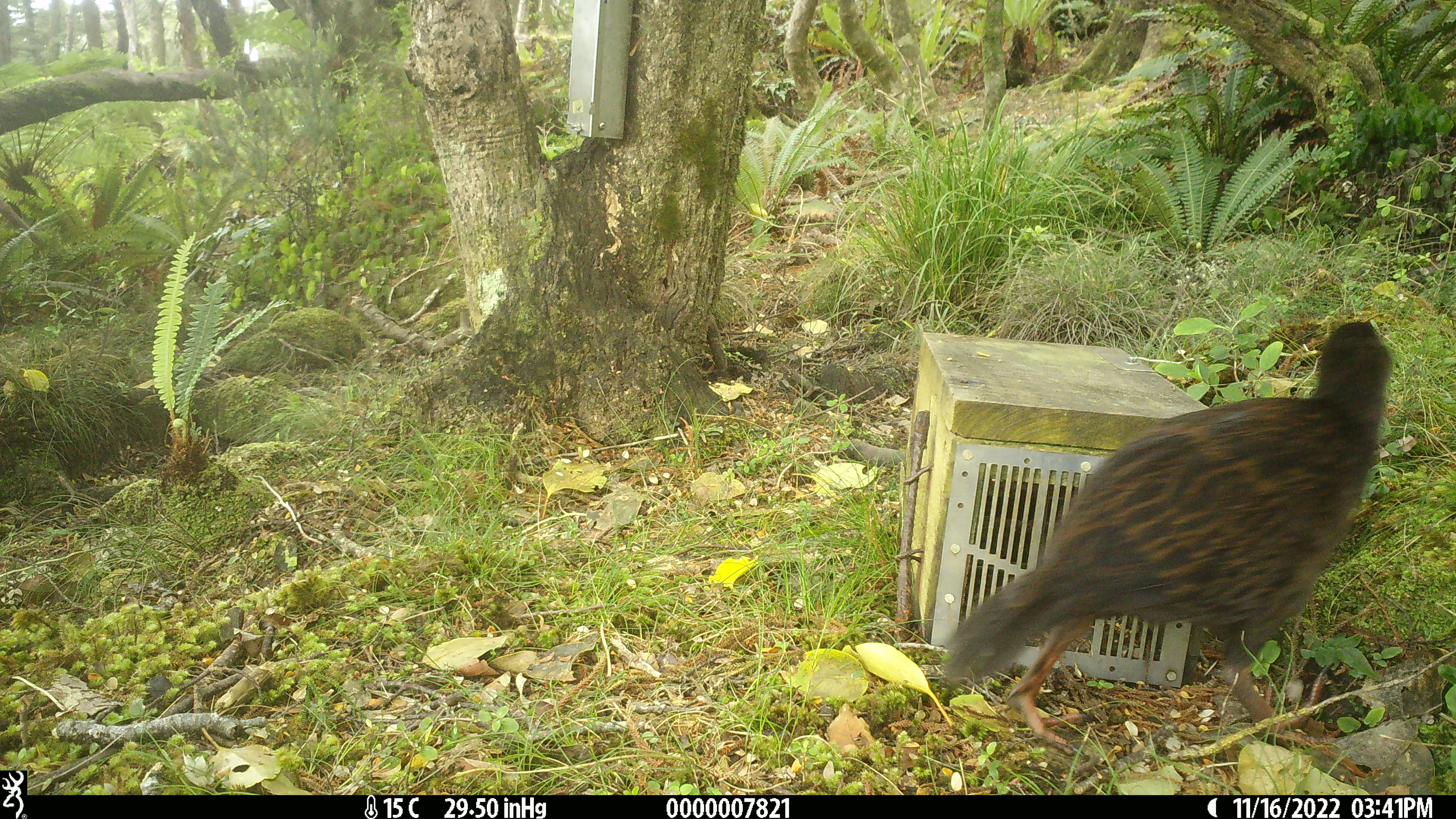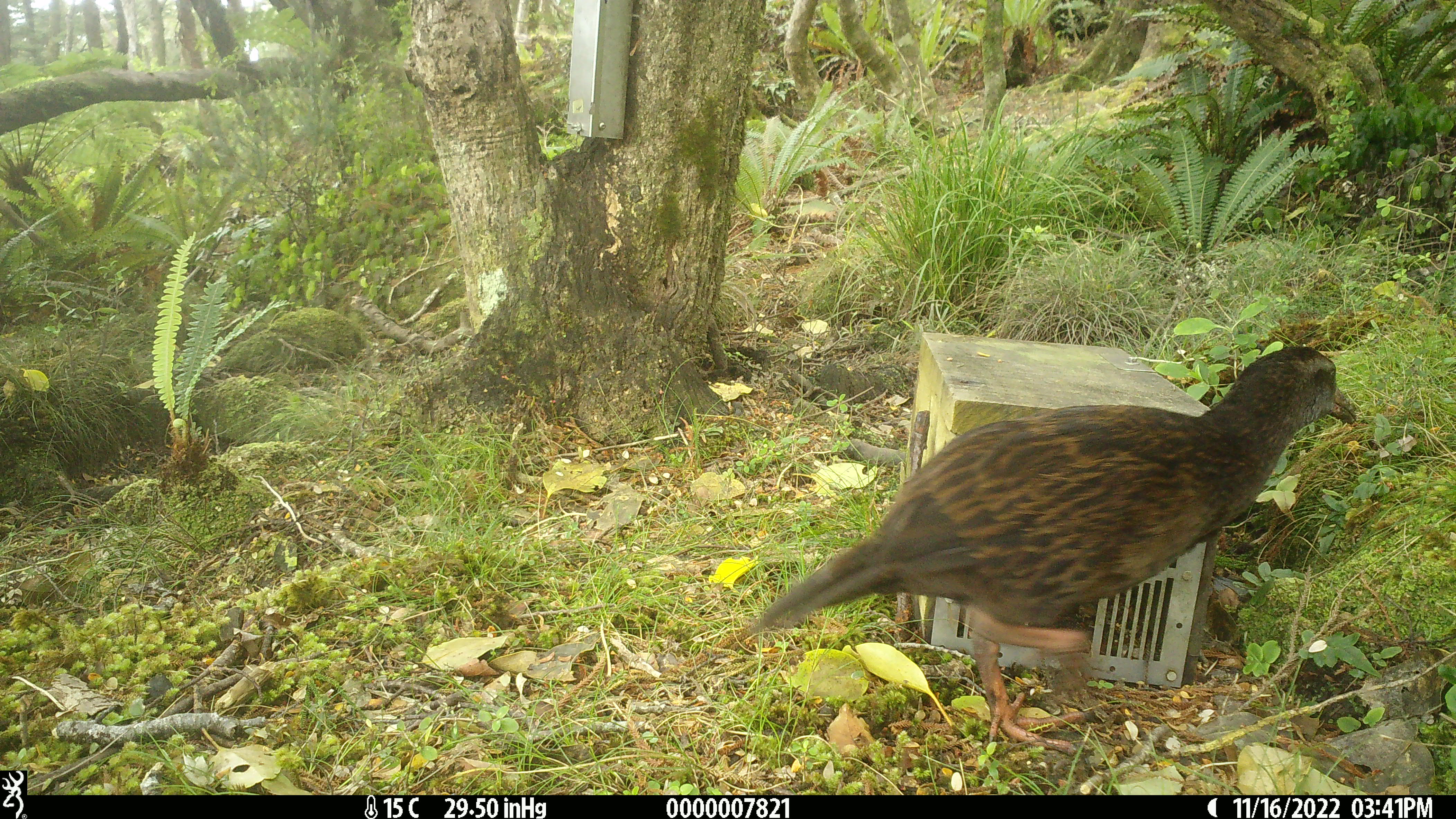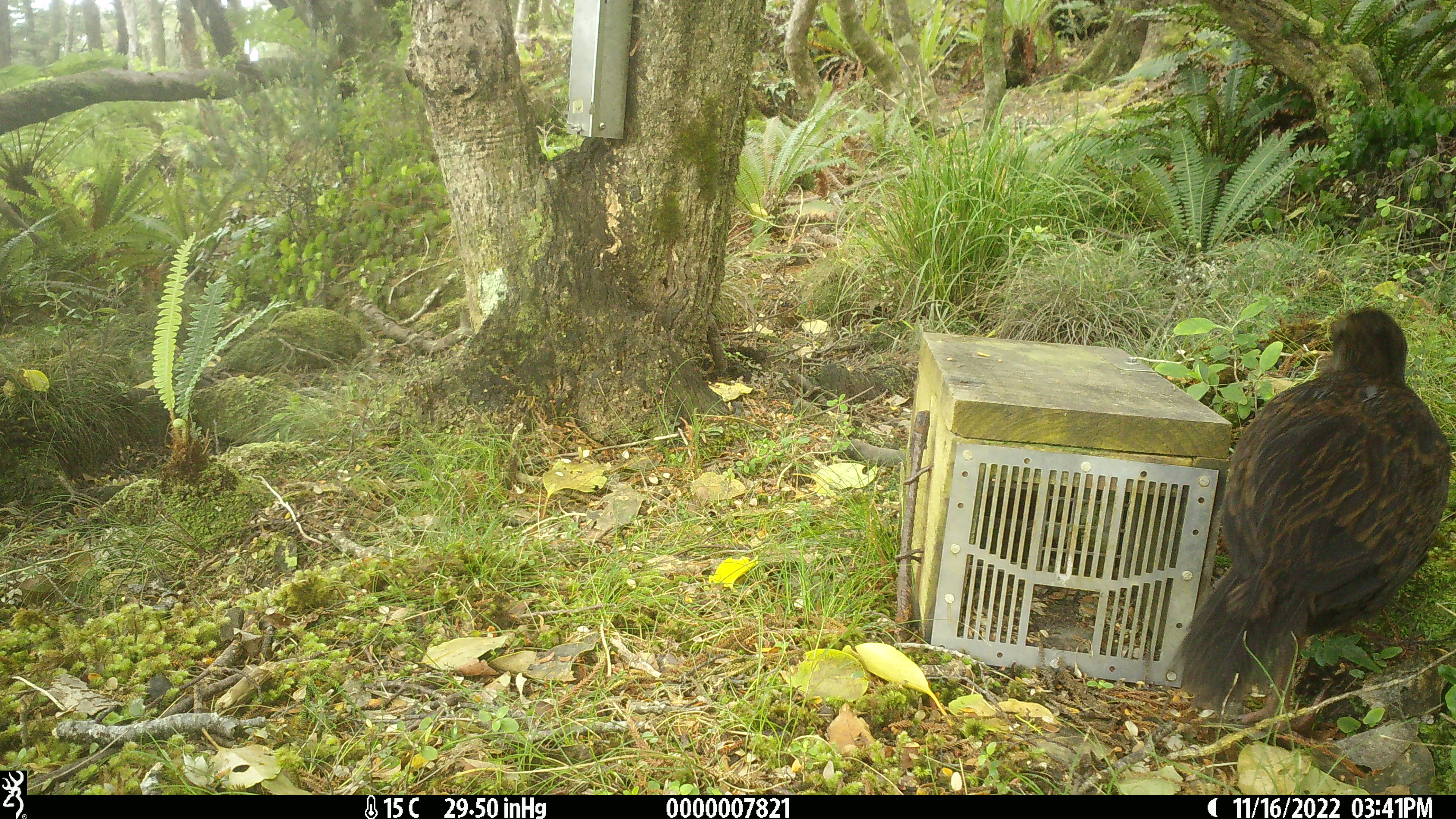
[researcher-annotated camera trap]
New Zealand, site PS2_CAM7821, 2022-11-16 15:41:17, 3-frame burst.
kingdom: Animalia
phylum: Chordata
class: Aves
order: Gruiformes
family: Rallidae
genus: Gallirallus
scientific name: Gallirallus australis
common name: weka